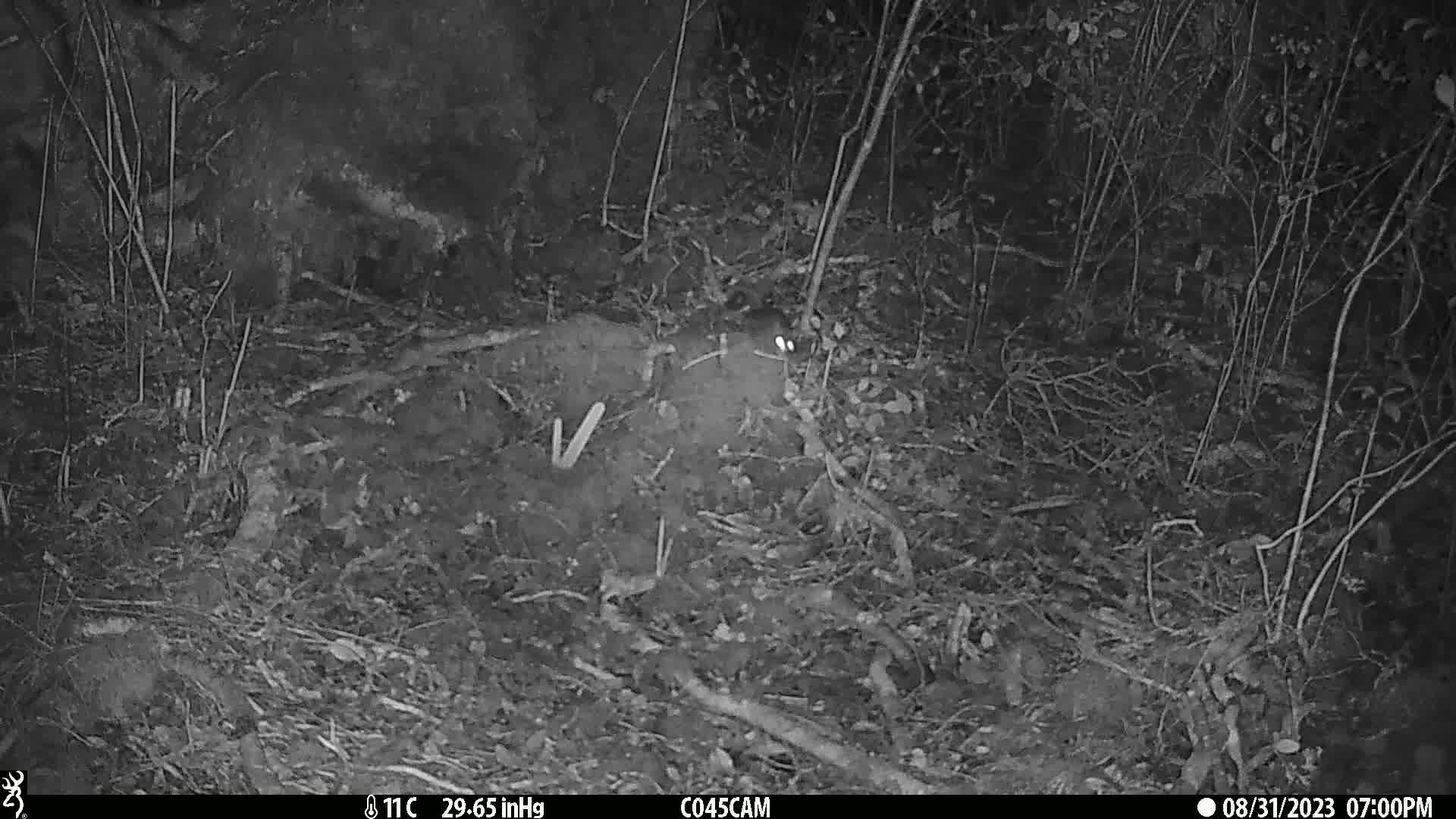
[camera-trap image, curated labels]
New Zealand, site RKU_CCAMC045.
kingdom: Animalia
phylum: Chordata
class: Mammalia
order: Rodentia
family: Muridae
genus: Rattus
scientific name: Rattus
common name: rat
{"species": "rat (Rattus)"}